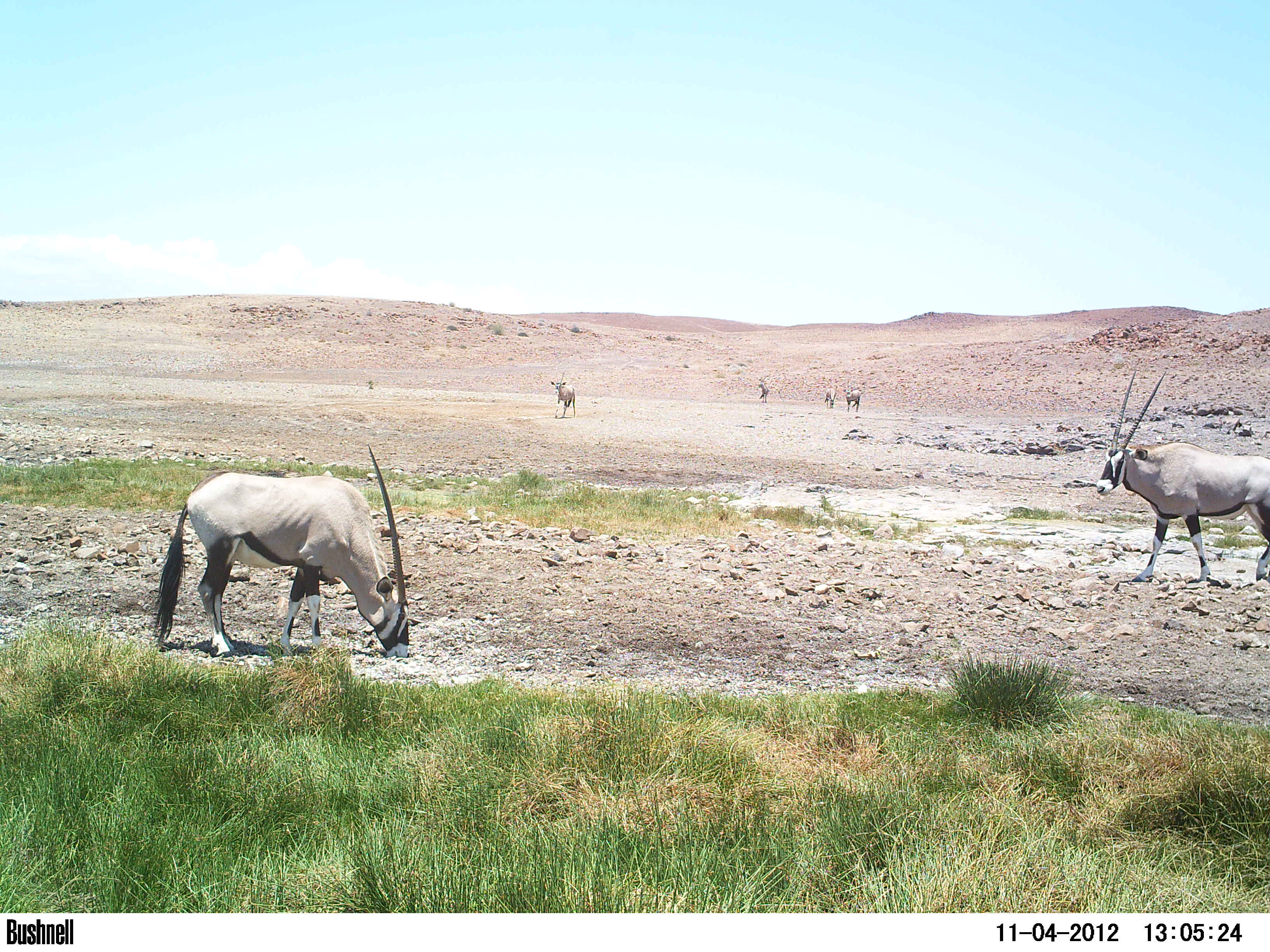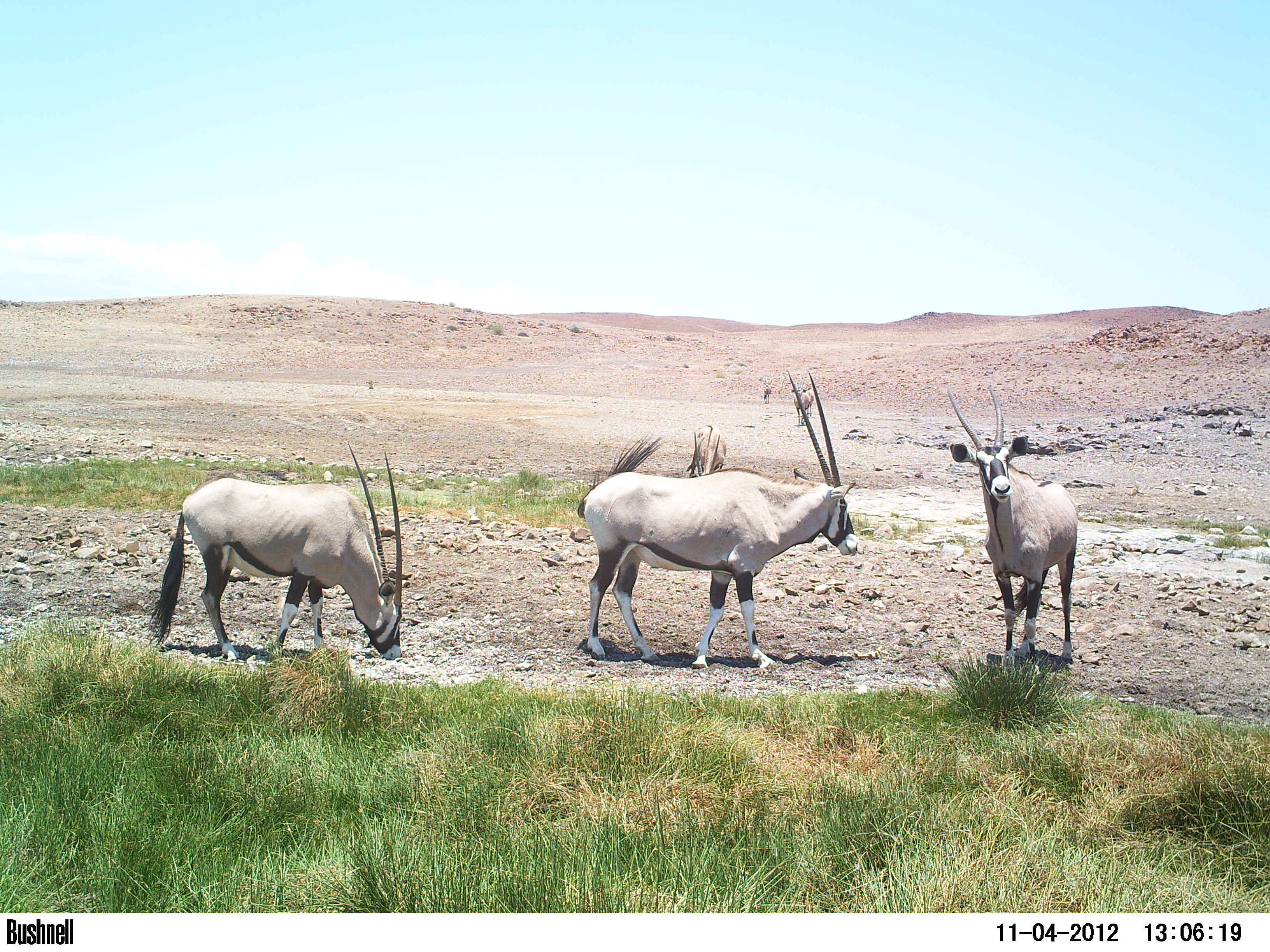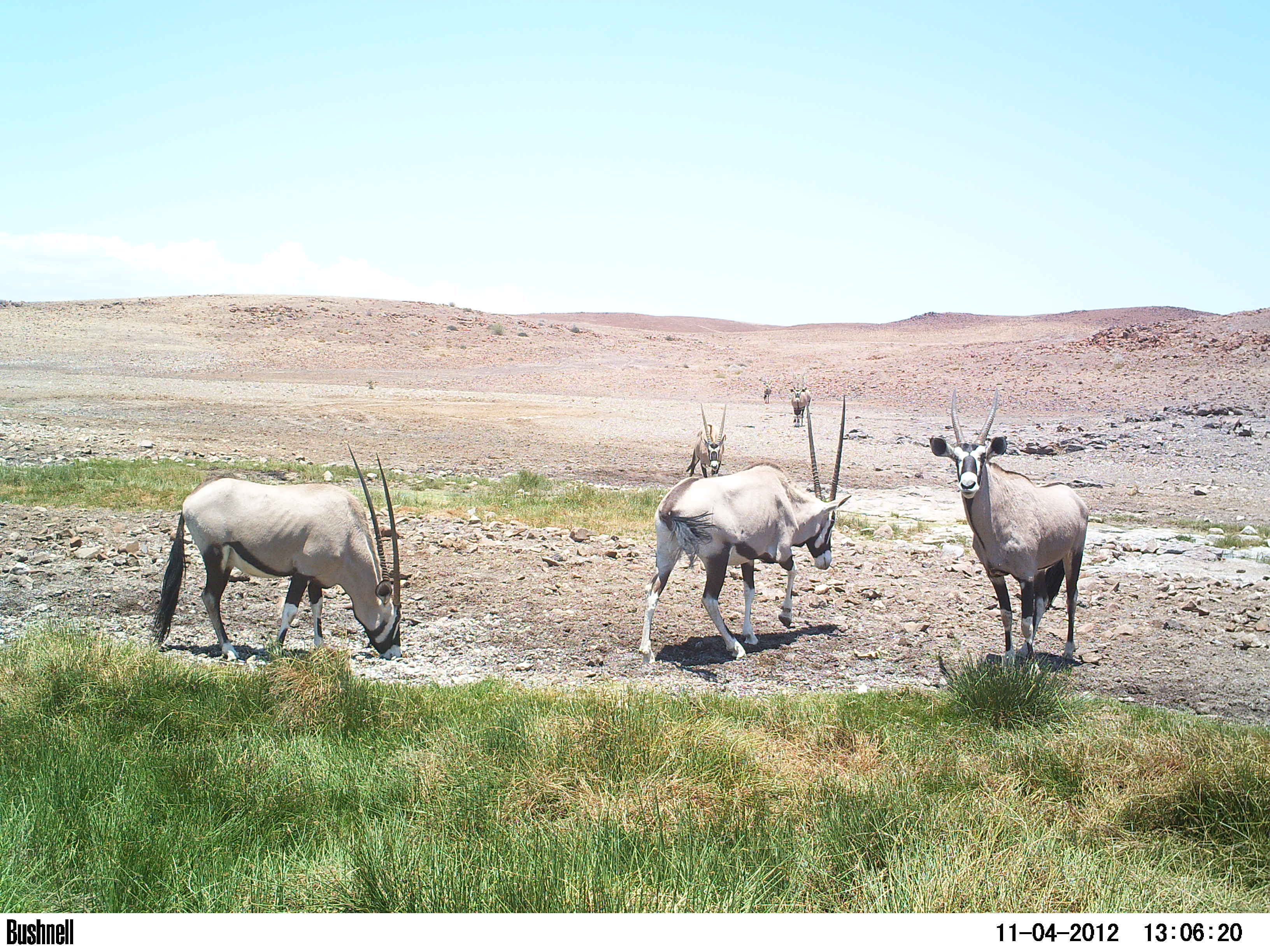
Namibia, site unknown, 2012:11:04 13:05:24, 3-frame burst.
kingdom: Animalia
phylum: Chordata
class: Mammalia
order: Artiodactyla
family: Bovidae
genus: Oryx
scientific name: Oryx gazella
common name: gemsbok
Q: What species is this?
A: Oryx gazella (gemsbok).